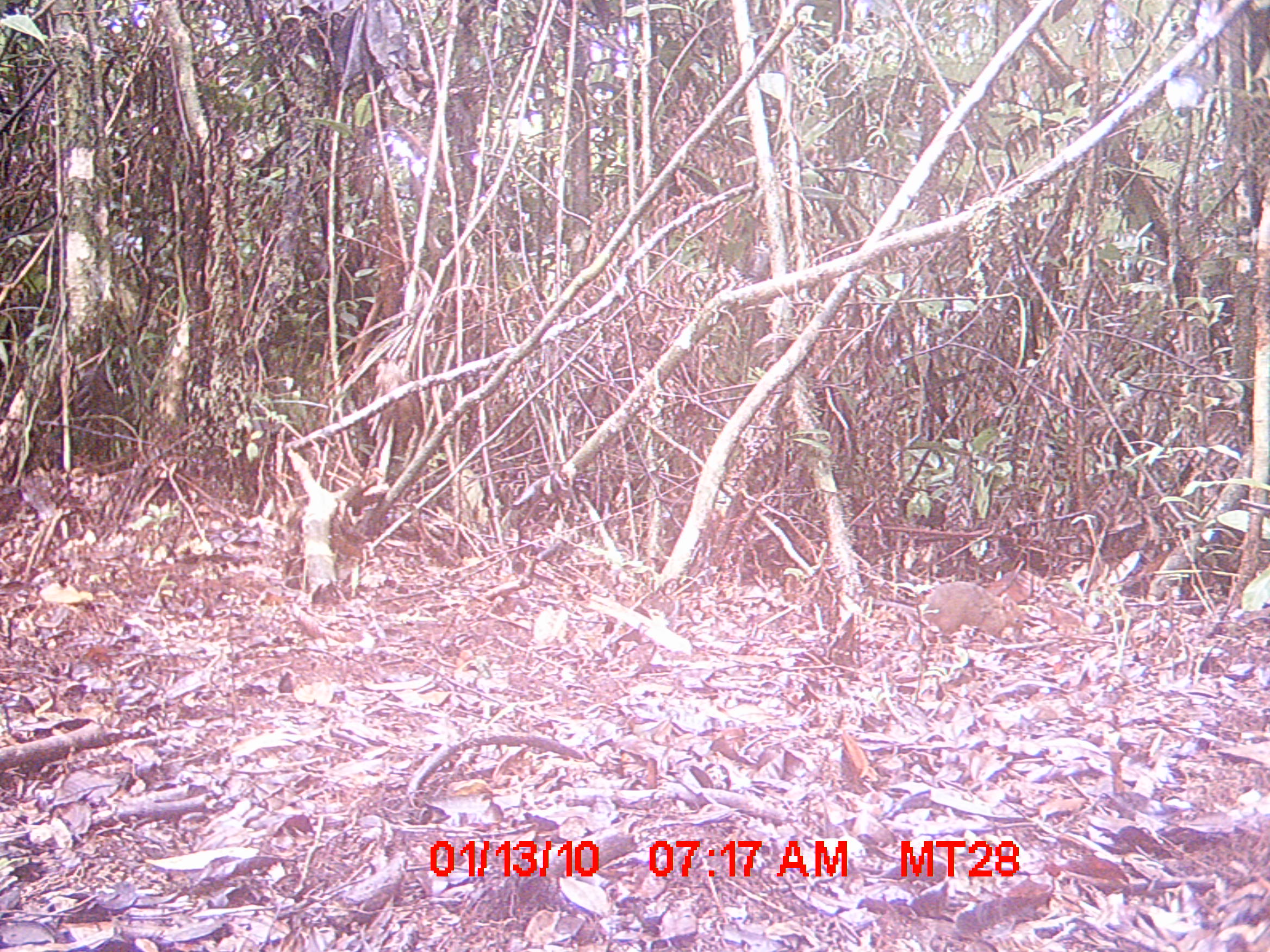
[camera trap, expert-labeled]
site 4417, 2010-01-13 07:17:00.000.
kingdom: Animalia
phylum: Chordata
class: Aves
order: Cuculiformes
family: Cuculidae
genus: Coua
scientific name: Coua serriana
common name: red-breasted coua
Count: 1.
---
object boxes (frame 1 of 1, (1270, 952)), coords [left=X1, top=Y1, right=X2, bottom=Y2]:
coua serriana: [left=857, top=580, right=1028, bottom=662]